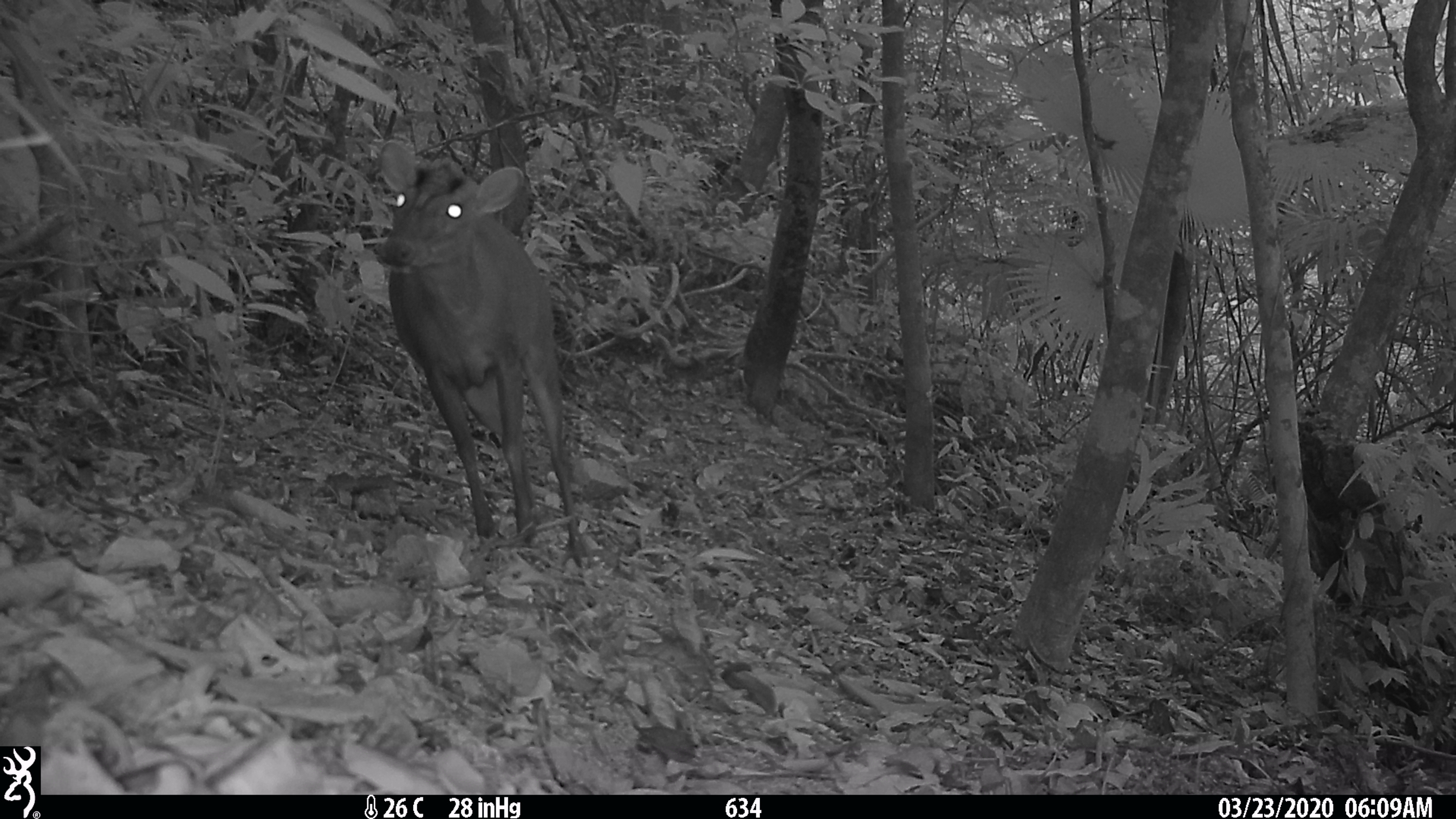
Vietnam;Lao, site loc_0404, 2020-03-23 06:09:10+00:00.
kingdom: Animalia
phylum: Chordata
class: Mammalia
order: Artiodactyla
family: Cervidae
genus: Muntiacus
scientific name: Muntiacus rooseveltorum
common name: roosevelt's muntjac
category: roosevelts muntjac group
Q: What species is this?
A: Roosevelts muntjac group (roosevelt's muntjac) (Muntiacus rooseveltorum).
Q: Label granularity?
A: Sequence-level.